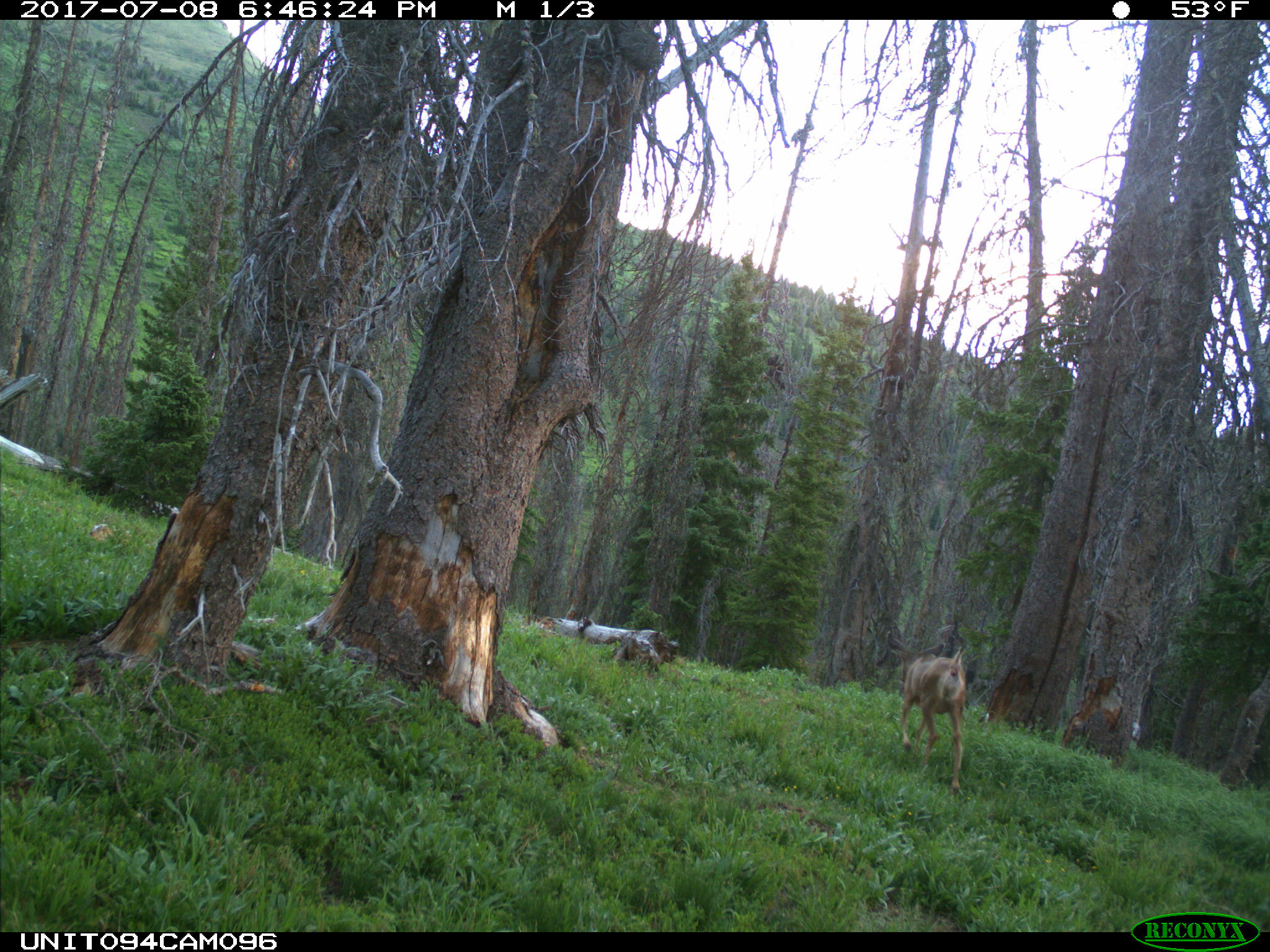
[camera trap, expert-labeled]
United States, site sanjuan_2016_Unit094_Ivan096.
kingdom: Animalia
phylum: Chordata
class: Mammalia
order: Artiodactyla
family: Cervidae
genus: Odocoileus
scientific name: Odocoileus hemionus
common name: mule deer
Odocoileus hemionus (mule deer).